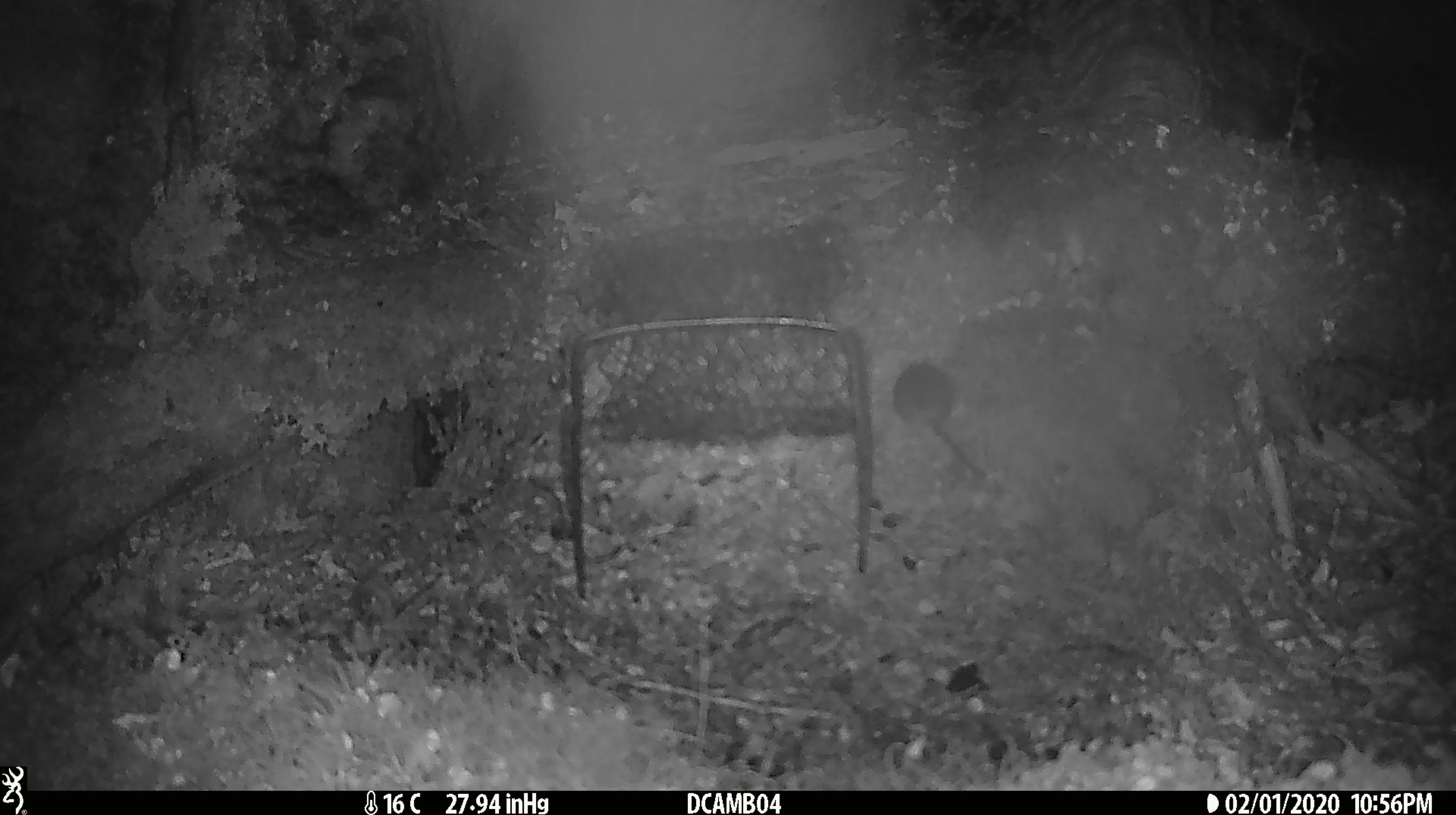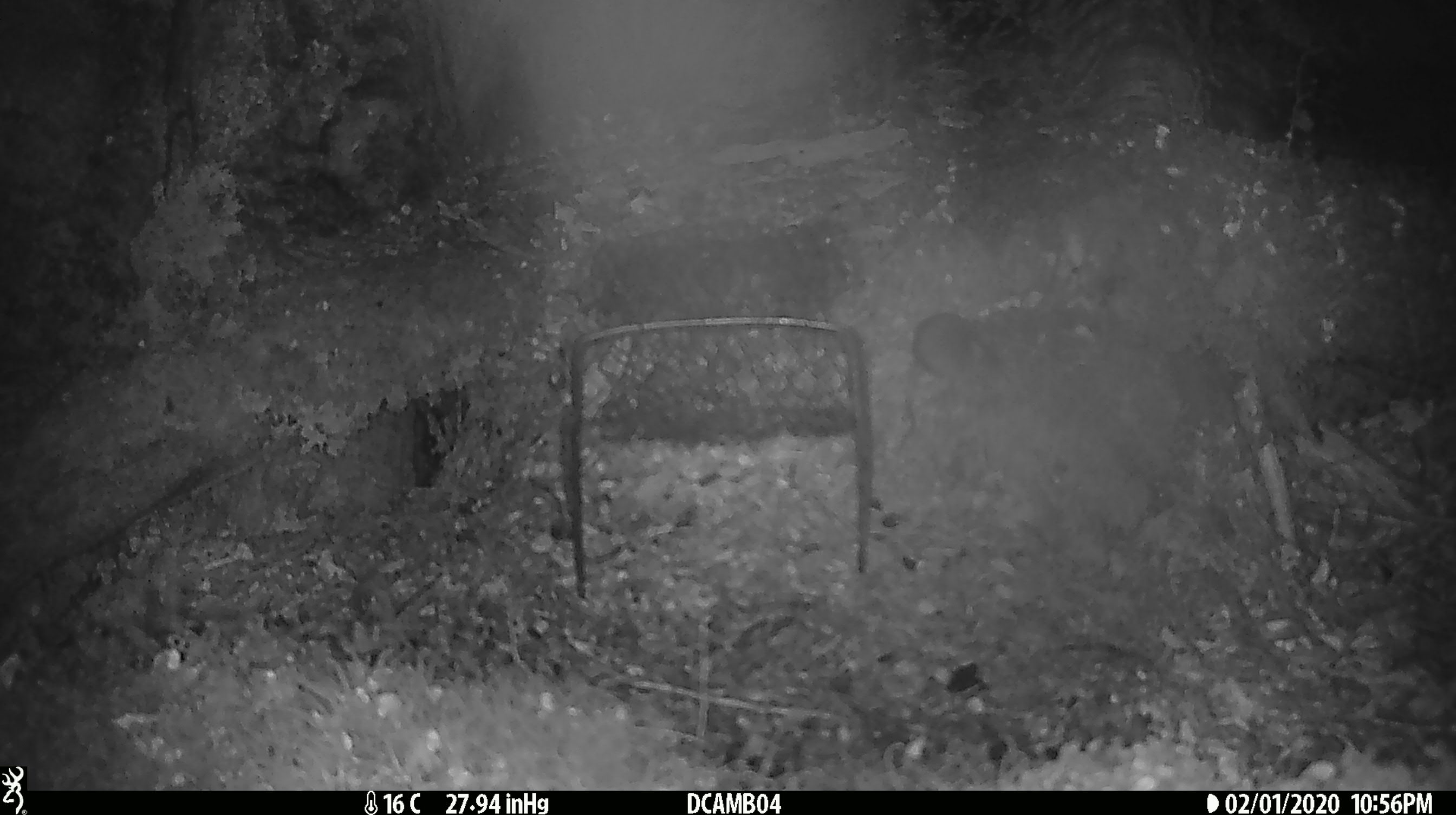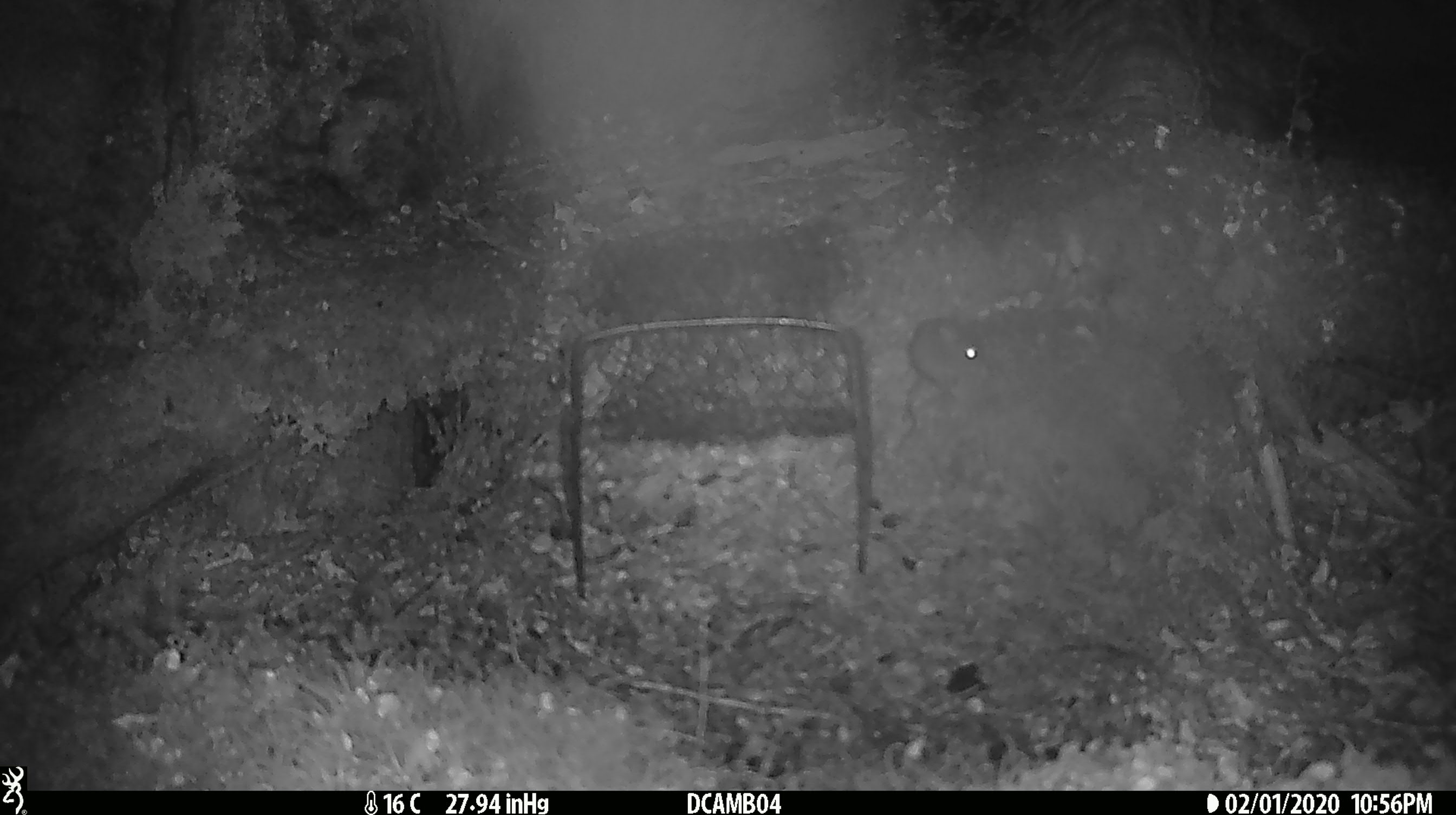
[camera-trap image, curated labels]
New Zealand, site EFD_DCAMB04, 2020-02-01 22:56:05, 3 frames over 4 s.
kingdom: Animalia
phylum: Chordata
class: Mammalia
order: Rodentia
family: Muridae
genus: Mus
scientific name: Mus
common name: mouse